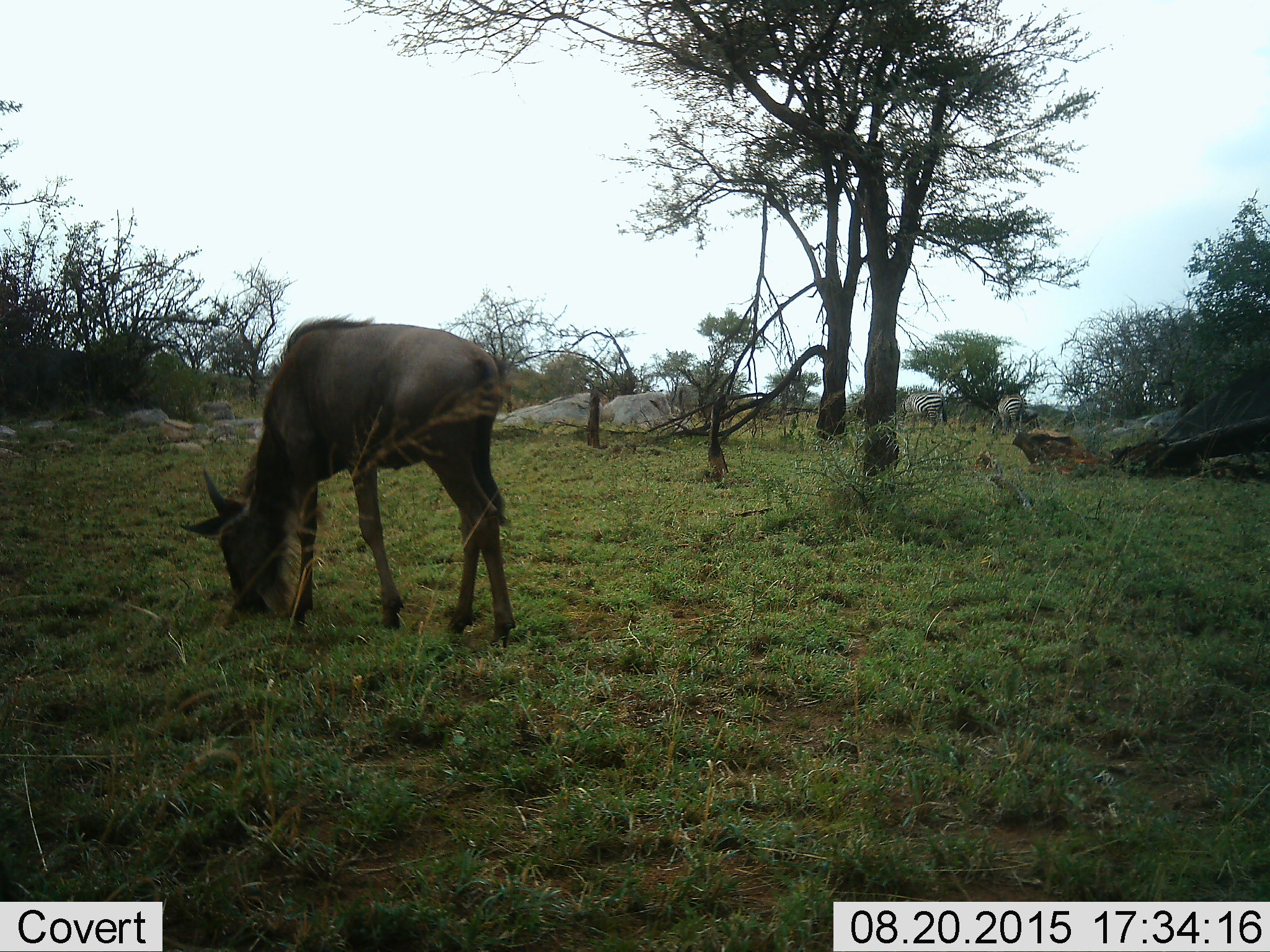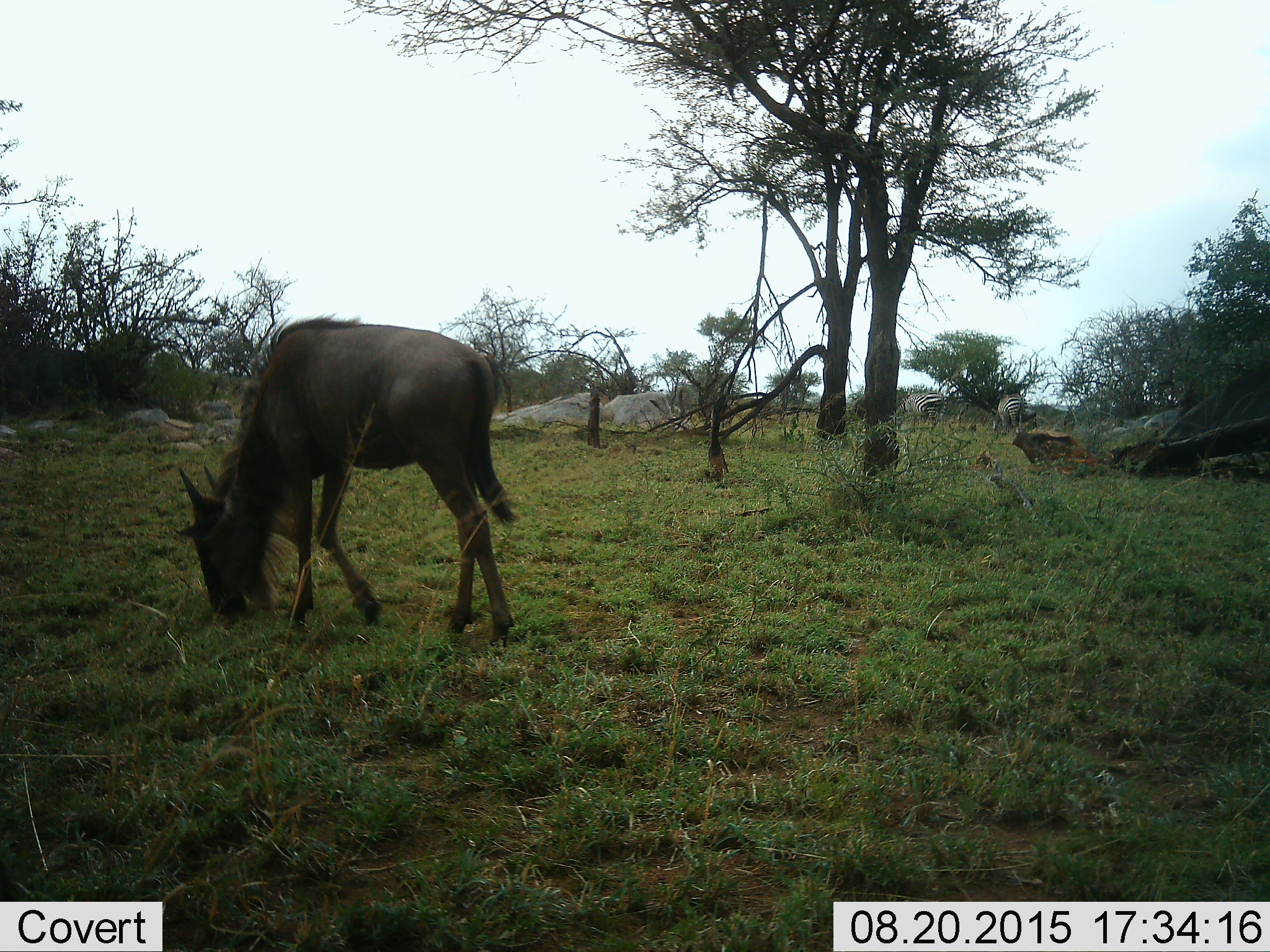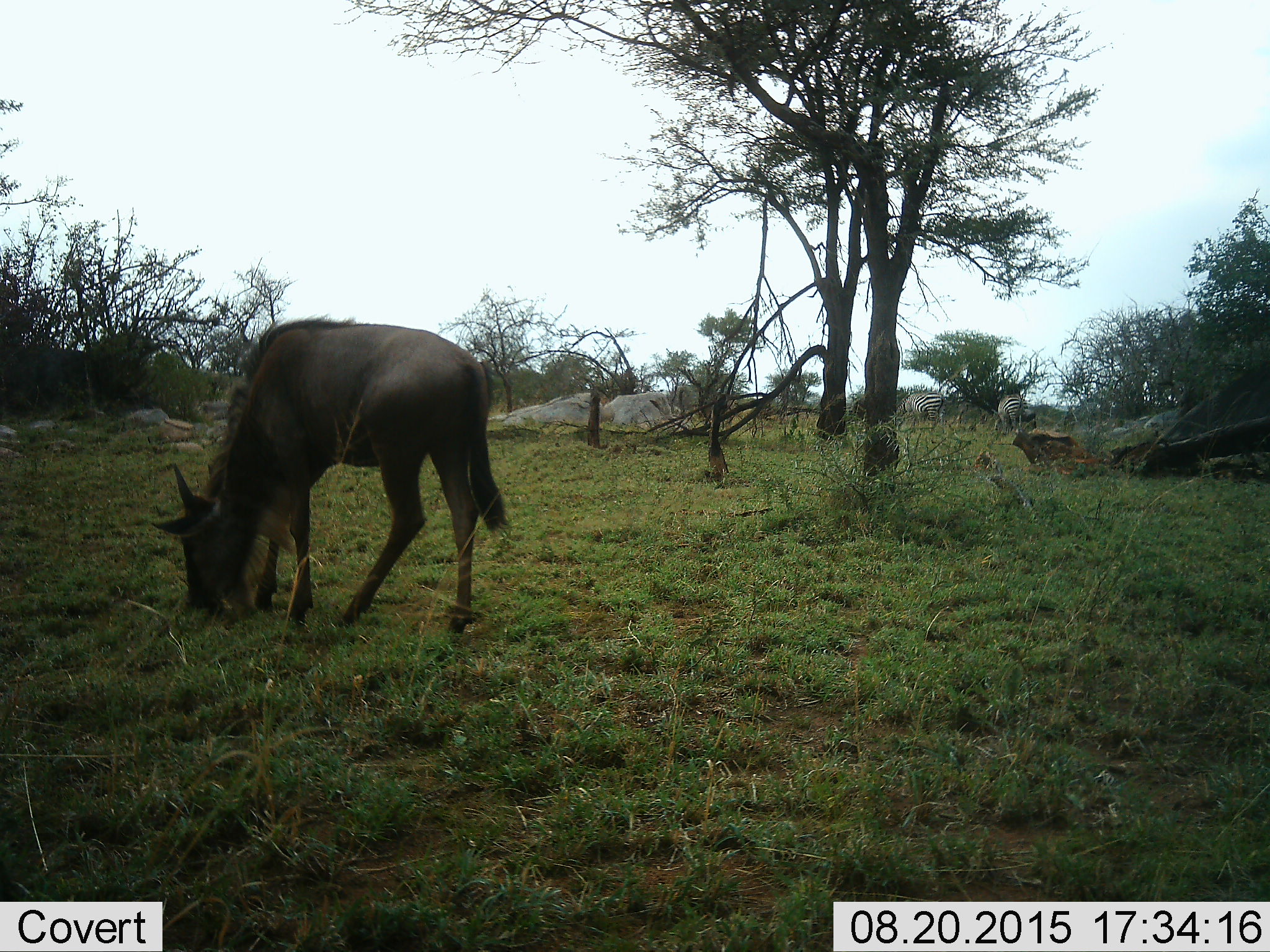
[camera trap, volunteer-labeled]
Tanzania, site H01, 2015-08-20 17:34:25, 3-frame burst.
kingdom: Animalia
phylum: Chordata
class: Mammalia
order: Artiodactyla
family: Bovidae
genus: Connochaetes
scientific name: Connochaetes taurinus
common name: blue wildebeest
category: wildebeest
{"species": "wildebeest (blue wildebeest) (Connochaetes taurinus)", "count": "1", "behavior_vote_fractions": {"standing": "0%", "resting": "0%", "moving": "10%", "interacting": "0%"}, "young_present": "10%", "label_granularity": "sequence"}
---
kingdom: Animalia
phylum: Chordata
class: Mammalia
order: Perissodactyla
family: Equidae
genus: Equus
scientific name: Equus quagga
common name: plains zebra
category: zebra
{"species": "zebra (plains zebra) (Equus quagga)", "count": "2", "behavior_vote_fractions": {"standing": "22%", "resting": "0%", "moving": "0%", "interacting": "0%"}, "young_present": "0%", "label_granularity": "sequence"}